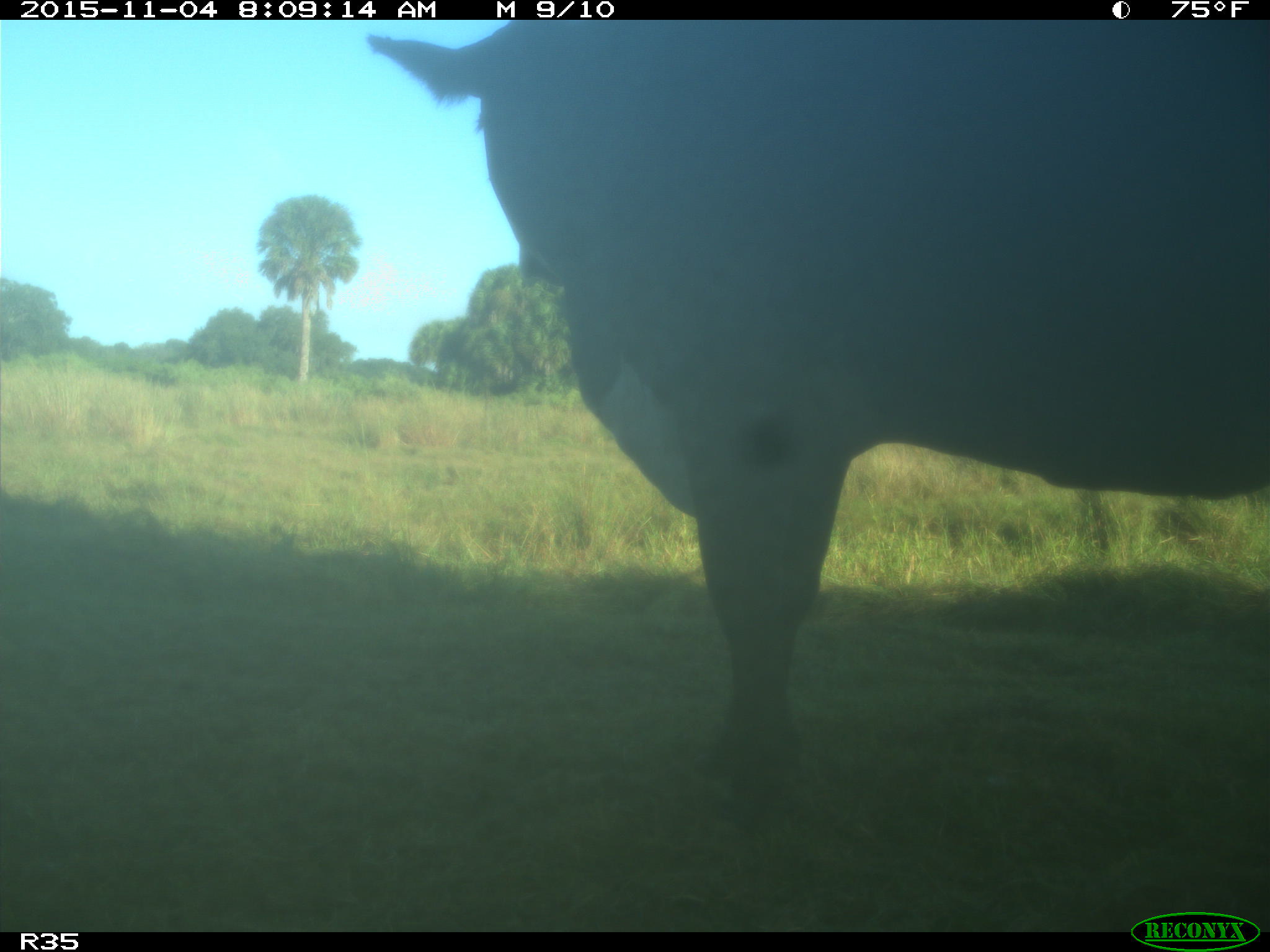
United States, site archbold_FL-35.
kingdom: Animalia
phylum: Chordata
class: Mammalia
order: Artiodactyla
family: Bovidae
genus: Bos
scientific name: Bos taurus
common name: domestic cow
Bos taurus (domestic cow).